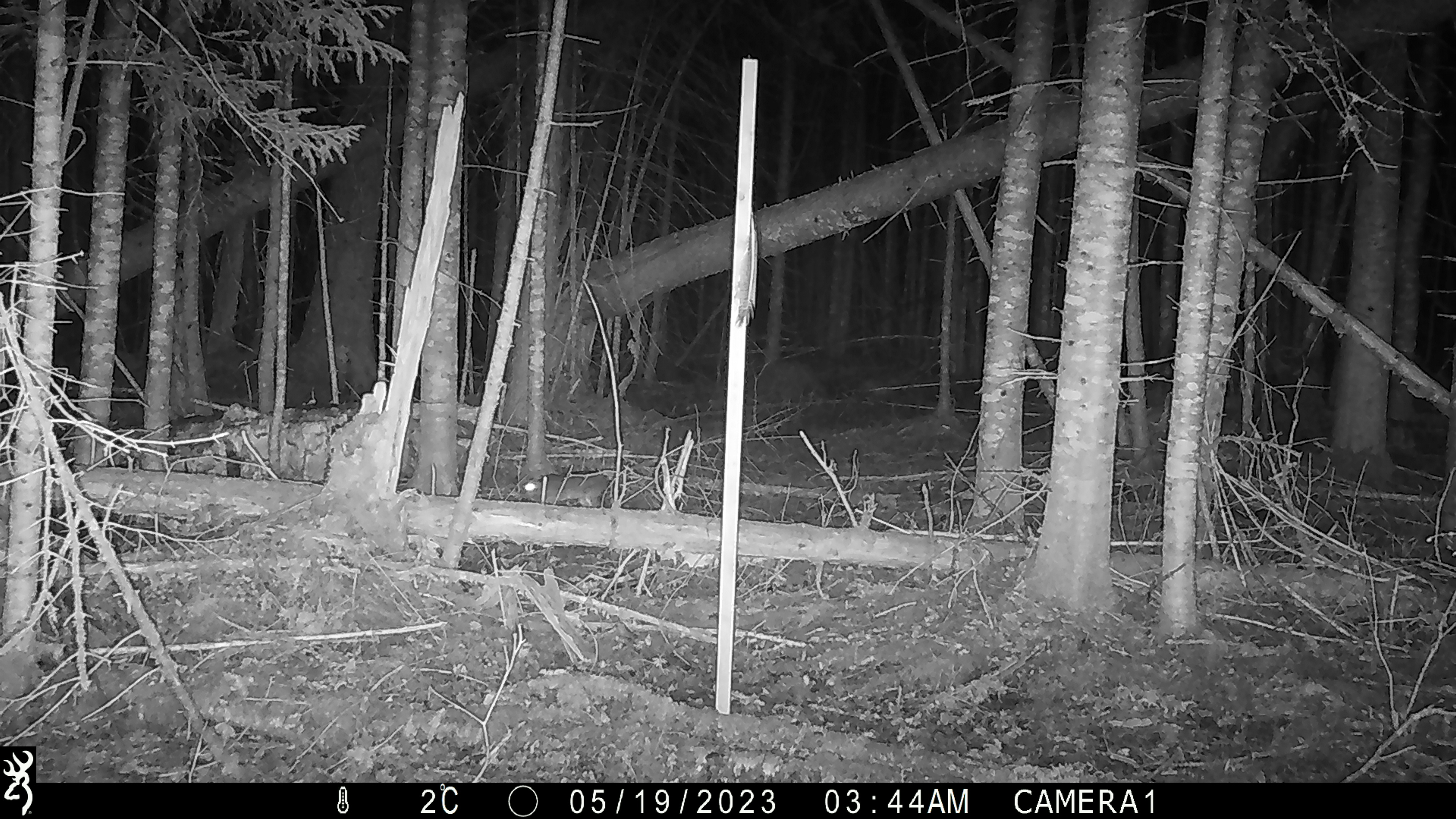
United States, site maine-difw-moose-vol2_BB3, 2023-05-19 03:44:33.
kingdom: Animalia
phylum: Chordata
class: Mammalia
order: Lagomorpha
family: Leporidae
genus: Lepus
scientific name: Lepus americanus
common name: snowshoe hare